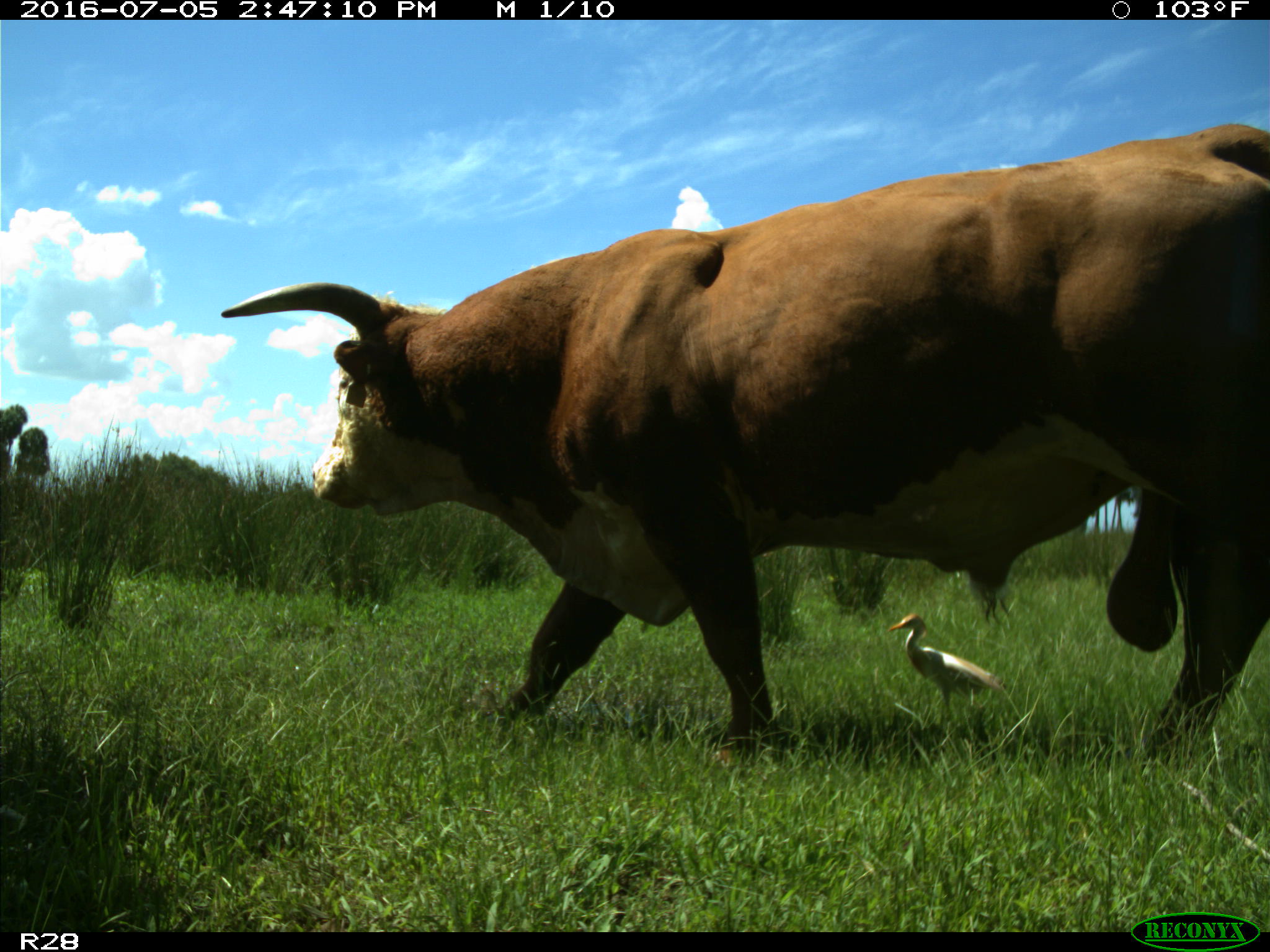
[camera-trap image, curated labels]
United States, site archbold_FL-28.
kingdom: Animalia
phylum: Chordata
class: Mammalia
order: Artiodactyla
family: Bovidae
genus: Bos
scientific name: Bos taurus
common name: domestic cow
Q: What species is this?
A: Bos taurus (domestic cow).